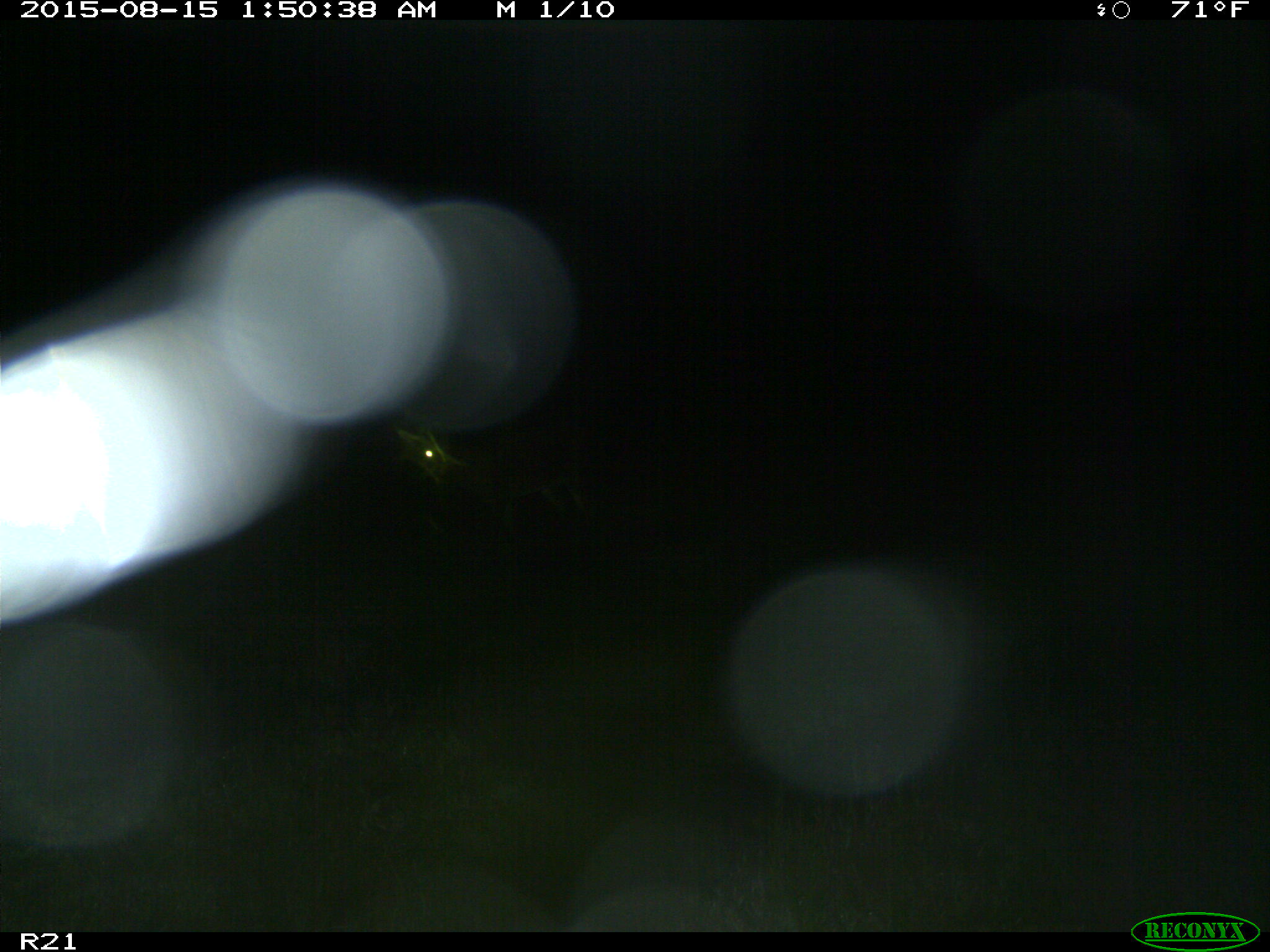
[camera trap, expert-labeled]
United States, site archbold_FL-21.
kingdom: Animalia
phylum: Chordata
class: Mammalia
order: Artiodactyla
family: Cervidae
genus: Odocoileus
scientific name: Odocoileus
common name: deer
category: unidentified deer